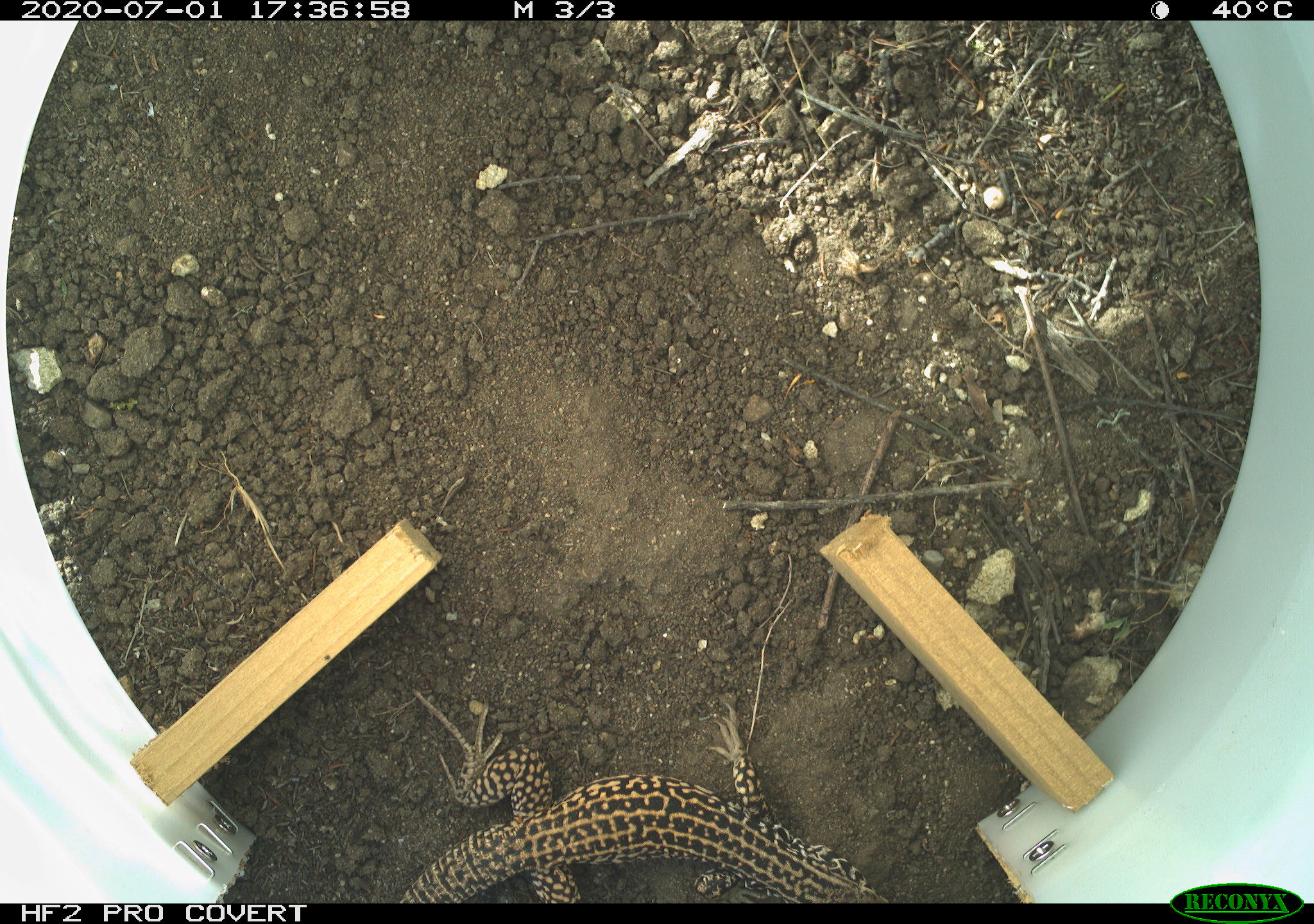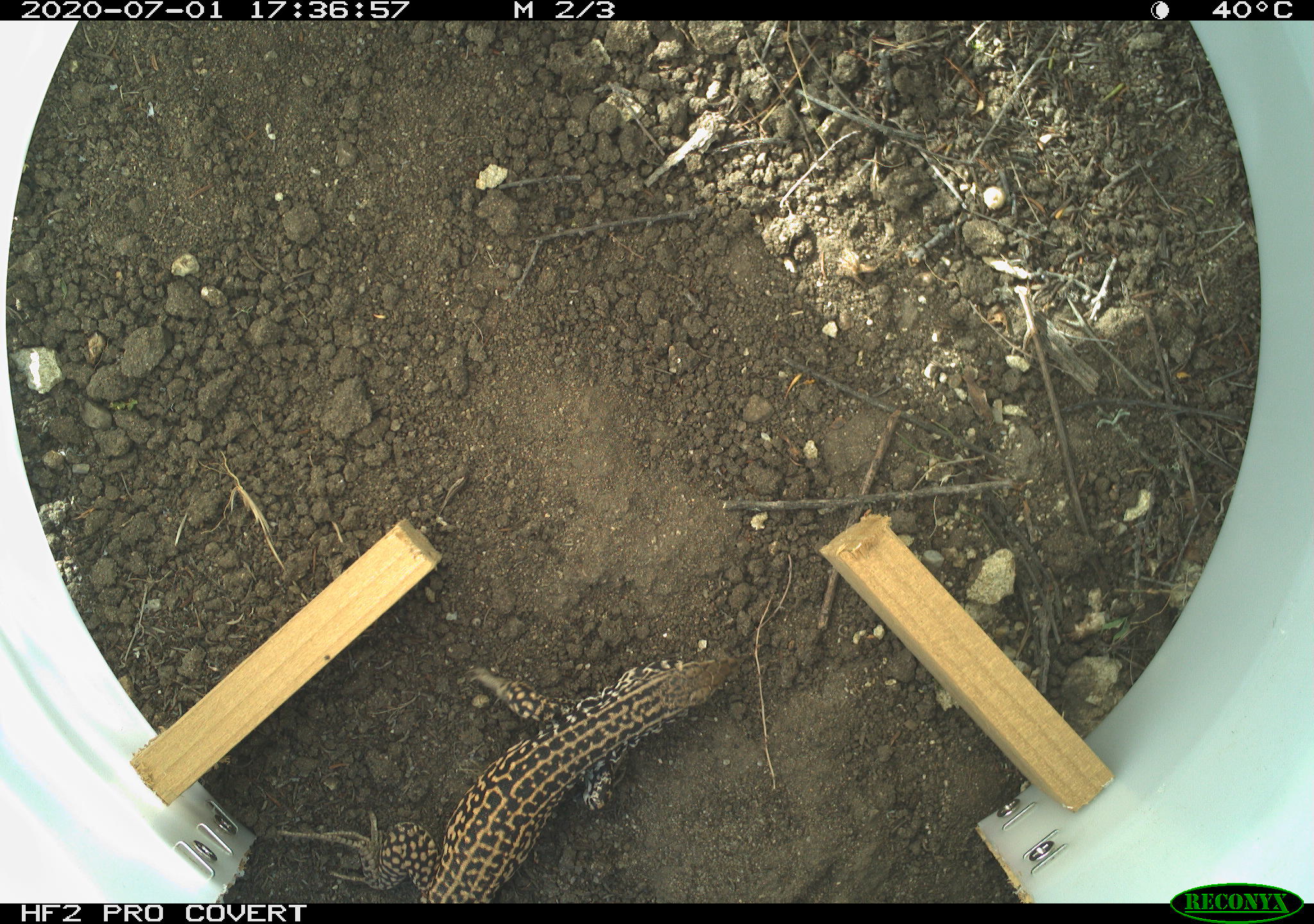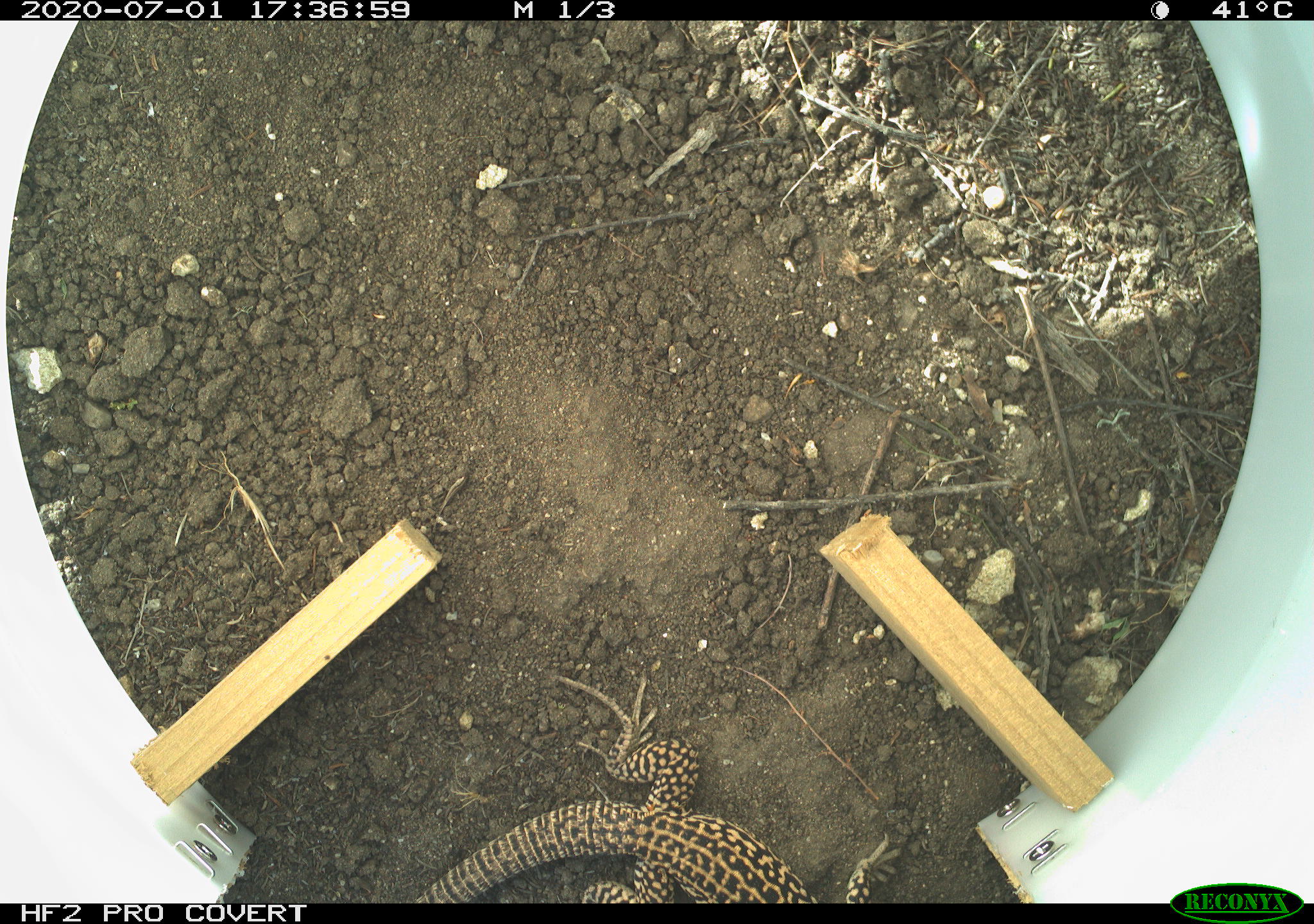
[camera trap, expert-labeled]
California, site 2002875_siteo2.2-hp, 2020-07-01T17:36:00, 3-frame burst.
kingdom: Animalia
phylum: Chordata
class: Reptilia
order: Squamata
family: Teiidae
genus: Aspidoscelis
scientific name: Aspidoscelis tigris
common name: western whiptail